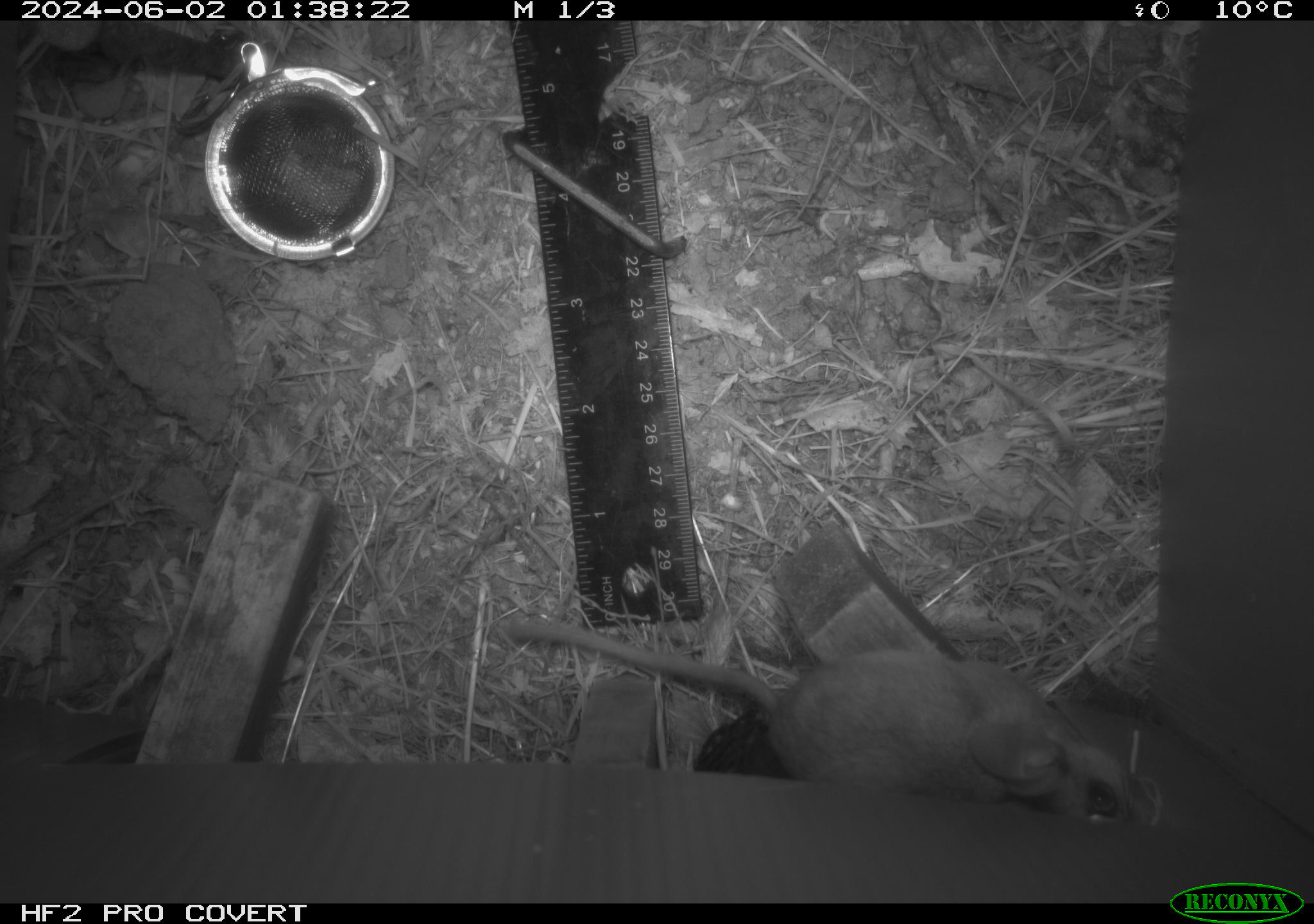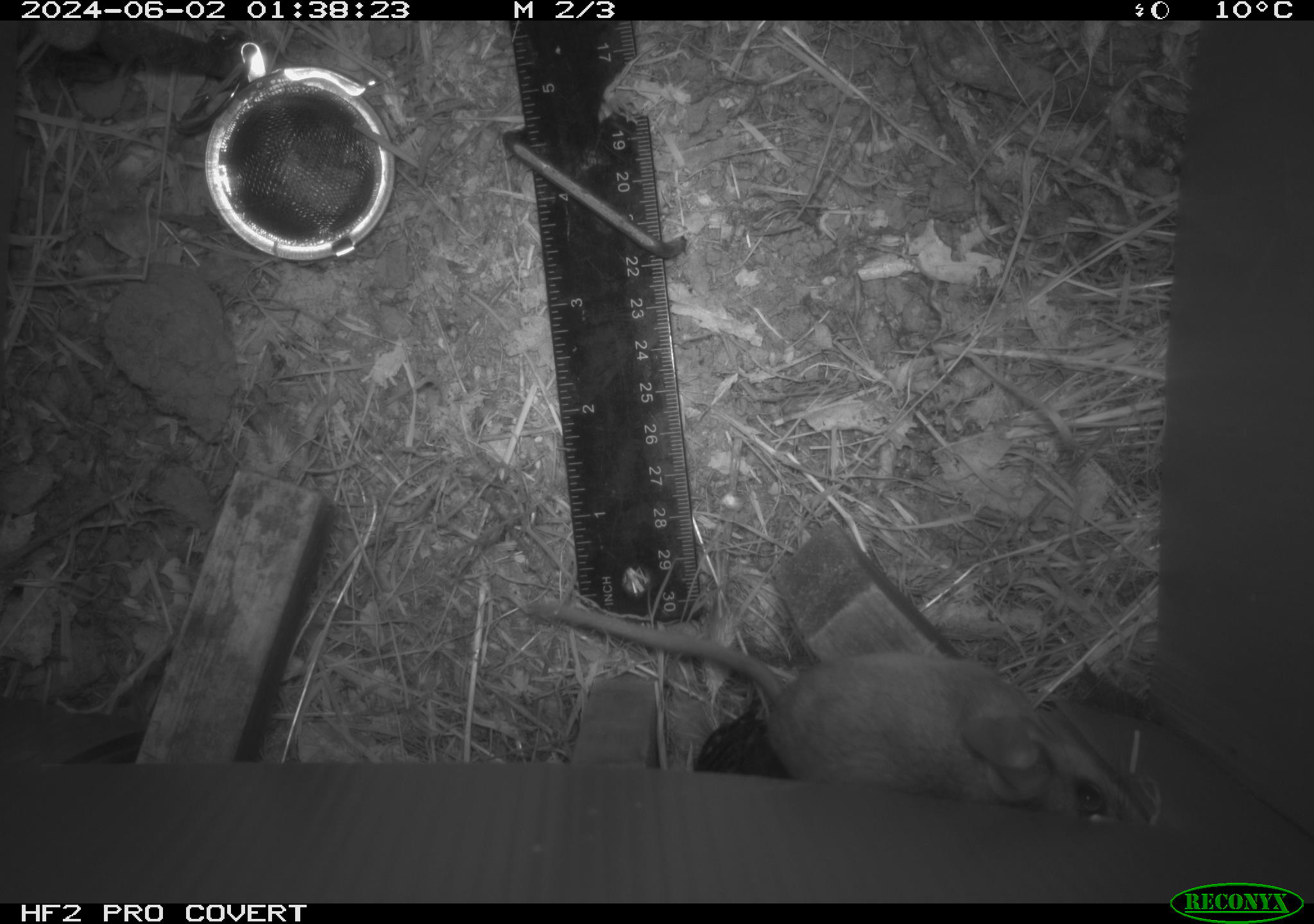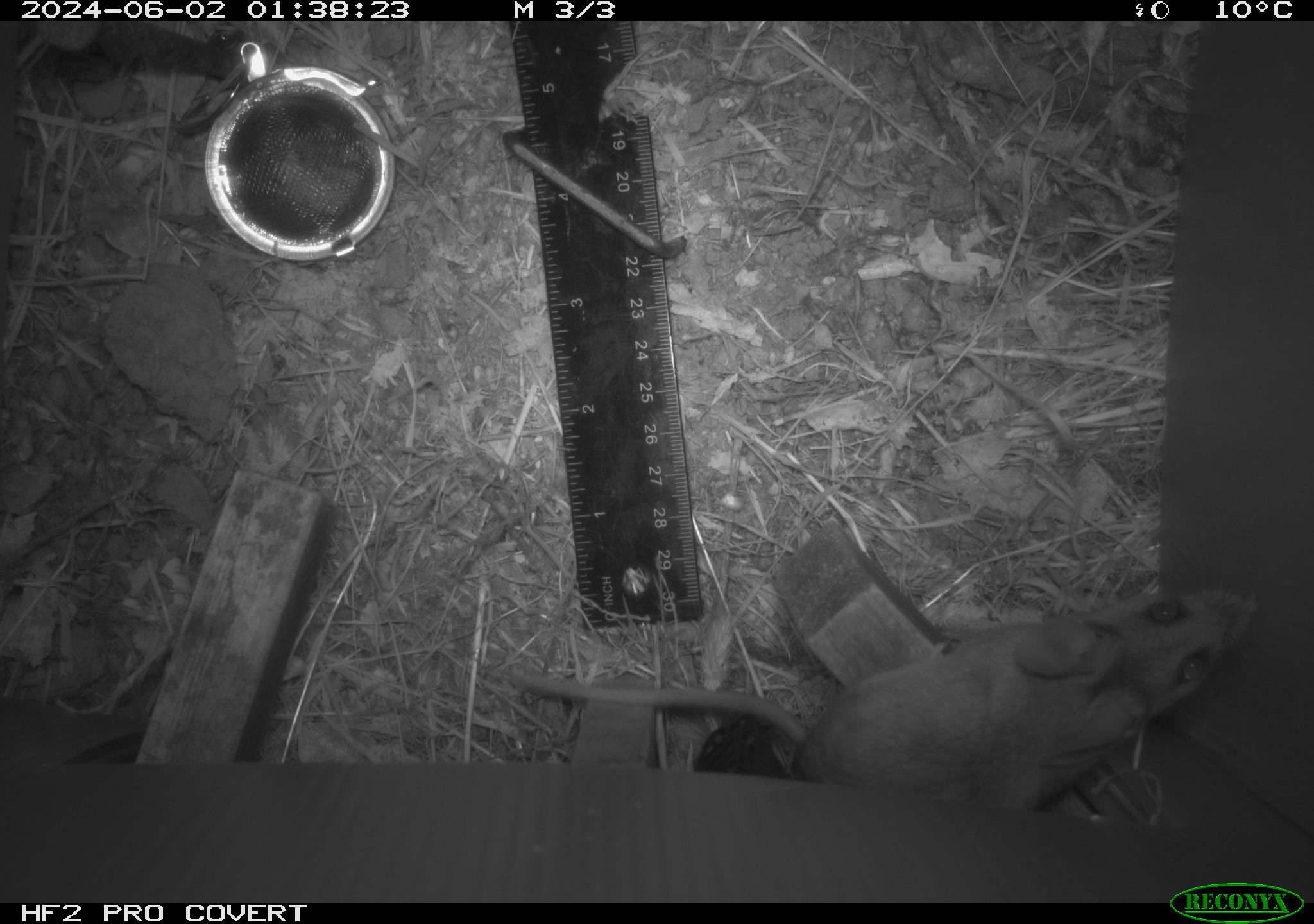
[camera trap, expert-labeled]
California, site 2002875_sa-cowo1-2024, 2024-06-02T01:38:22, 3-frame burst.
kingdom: Animalia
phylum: Chordata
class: Mammalia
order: Rodentia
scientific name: Rodentia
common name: rodent